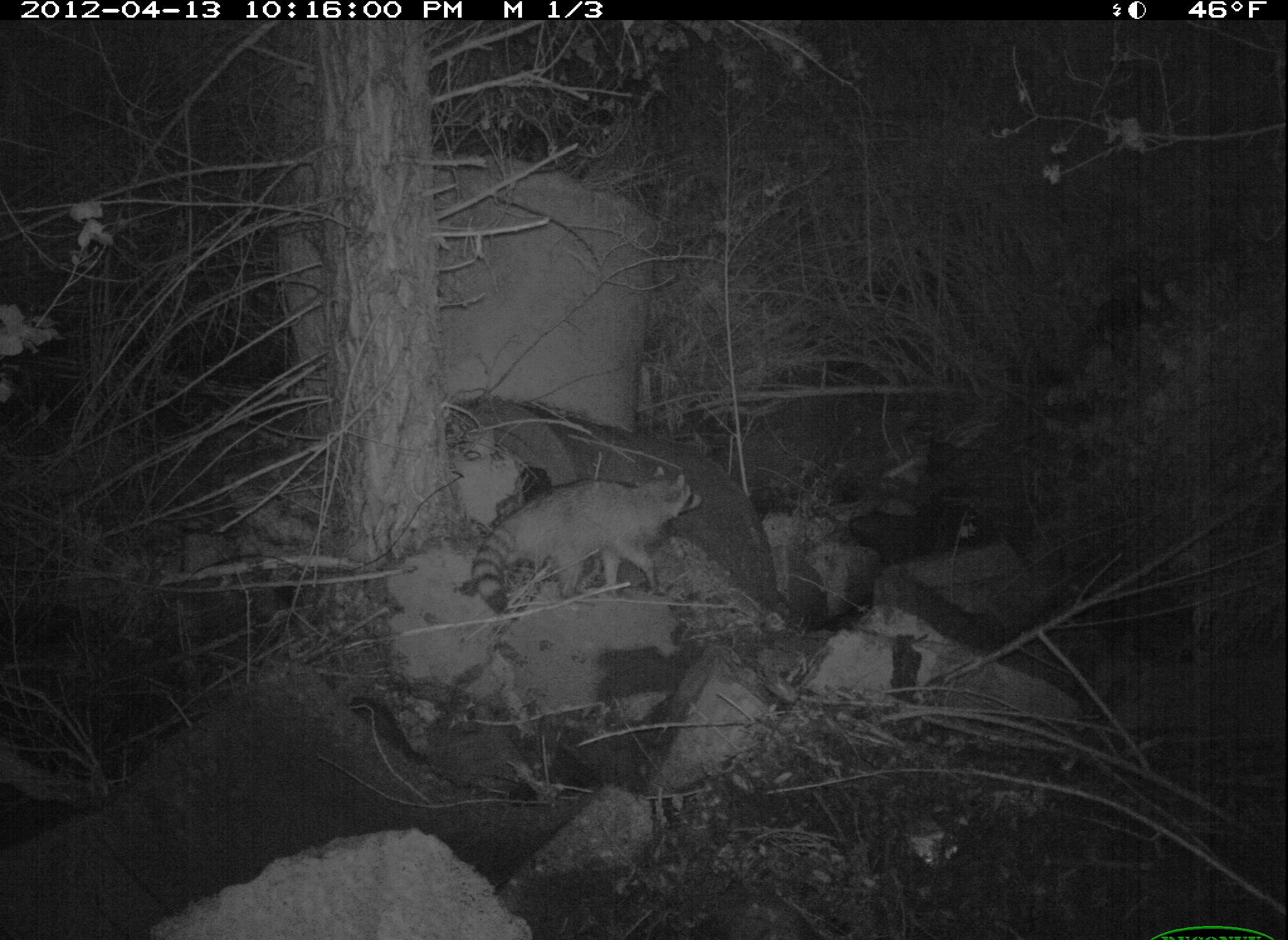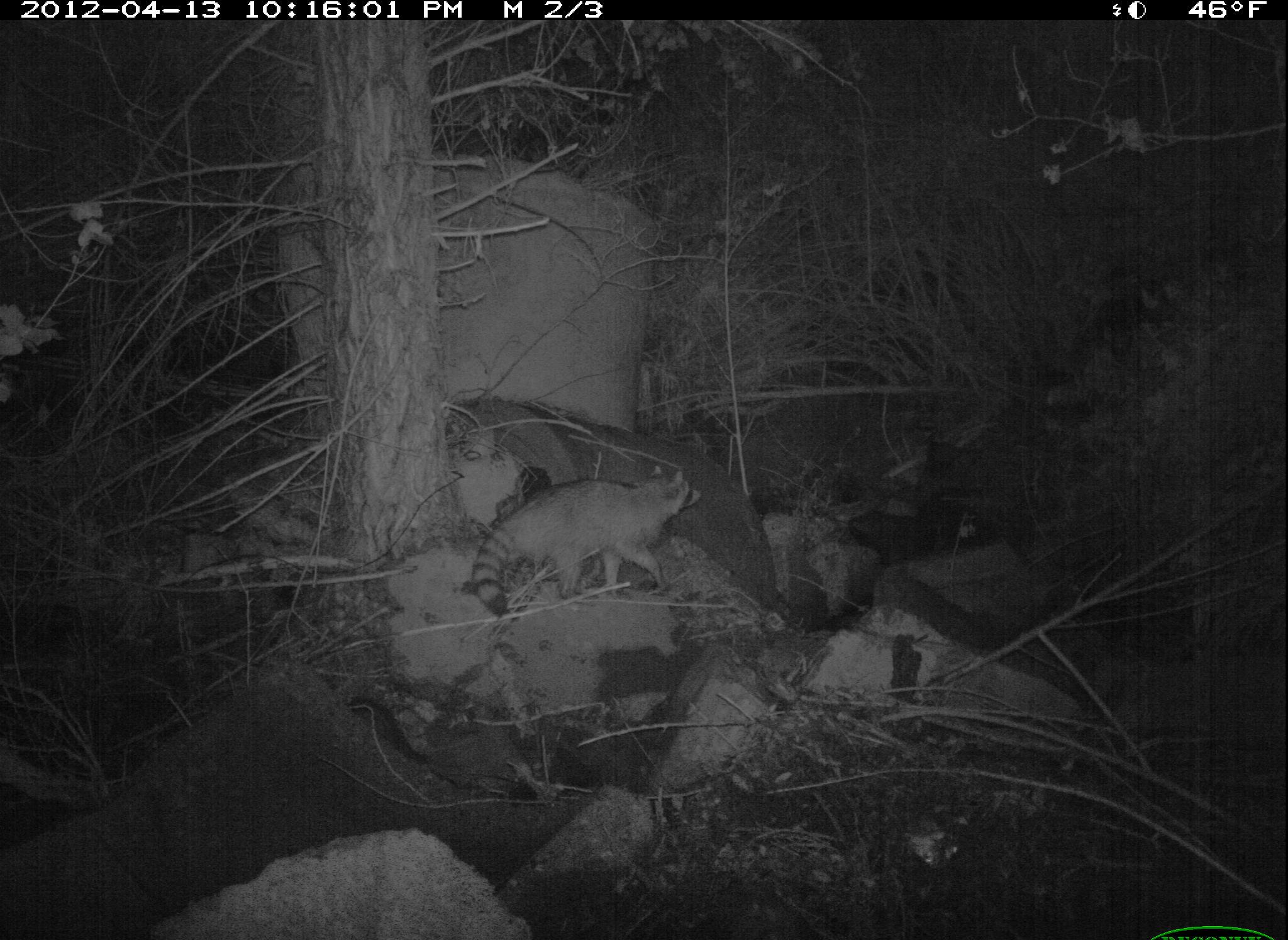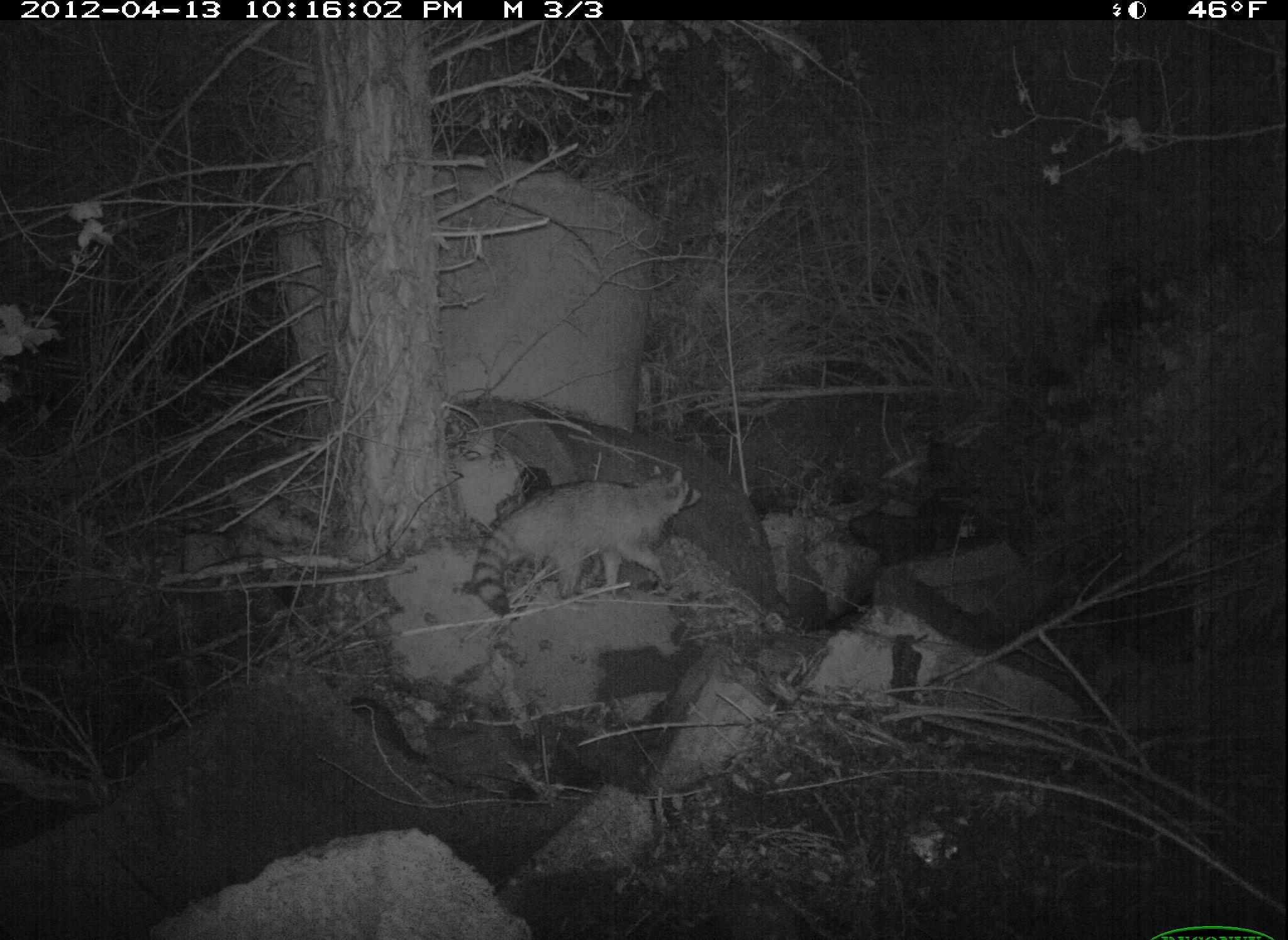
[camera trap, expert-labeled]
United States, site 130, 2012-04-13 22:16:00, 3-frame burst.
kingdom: Animalia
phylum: Chordata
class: Mammalia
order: Carnivora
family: Procyonidae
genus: Procyon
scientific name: Procyon lotor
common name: raccoon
Raccoon (Procyon lotor).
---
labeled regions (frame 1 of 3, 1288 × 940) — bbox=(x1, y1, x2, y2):
raccoon: bbox=(465, 459, 713, 627)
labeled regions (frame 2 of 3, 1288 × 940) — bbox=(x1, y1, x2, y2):
raccoon: bbox=(472, 459, 715, 628)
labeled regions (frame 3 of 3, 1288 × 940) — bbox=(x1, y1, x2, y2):
raccoon: bbox=(472, 459, 718, 623)